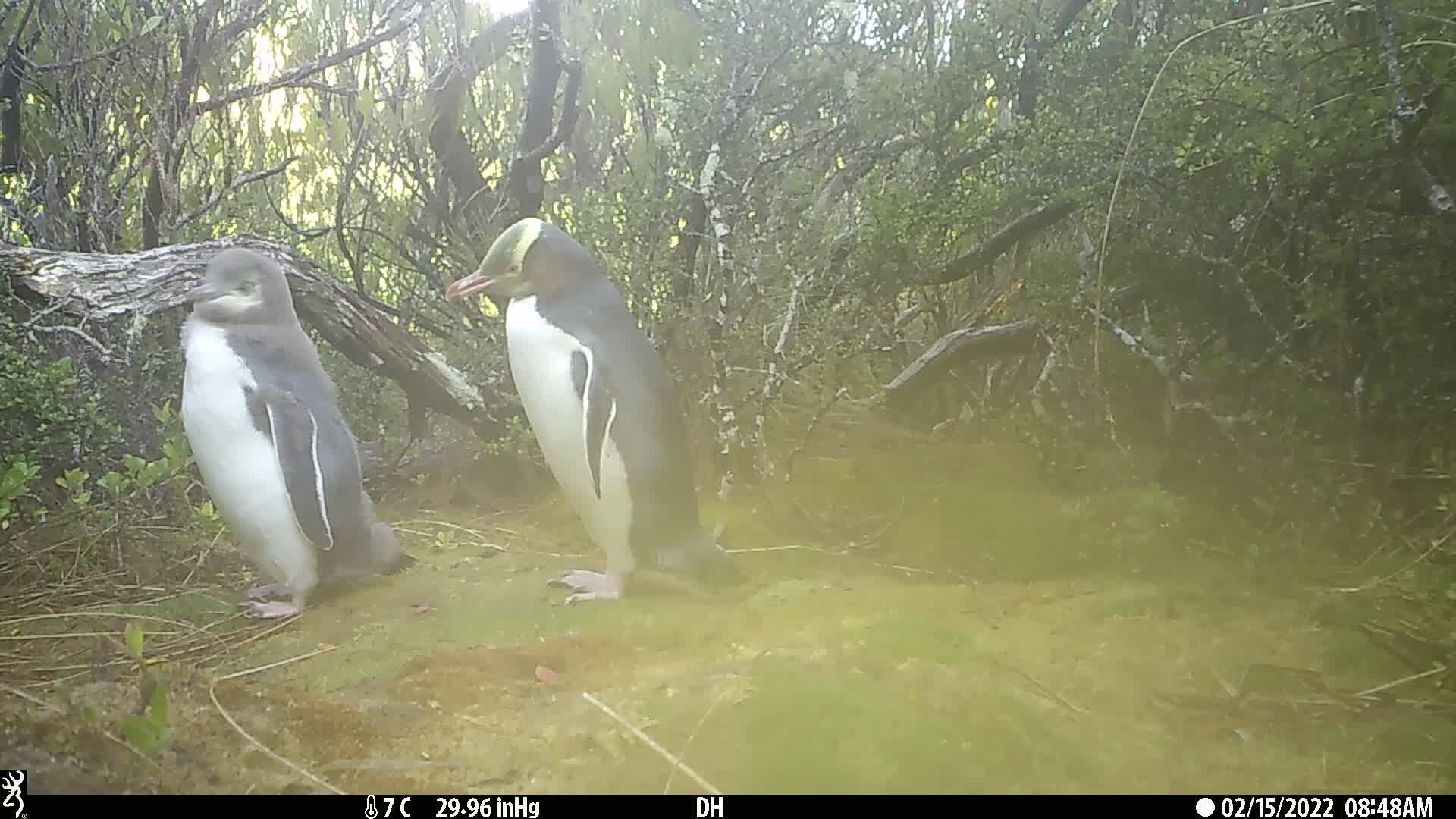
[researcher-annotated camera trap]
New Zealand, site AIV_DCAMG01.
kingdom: Animalia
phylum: Chordata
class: Aves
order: Sphenisciformes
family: Spheniscidae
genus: Megadyptes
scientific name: Megadyptes antipodes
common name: yellow-eyed penguin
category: yellow eyed penguin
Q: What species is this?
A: Yellow eyed penguin (yellow-eyed penguin) (Megadyptes antipodes).